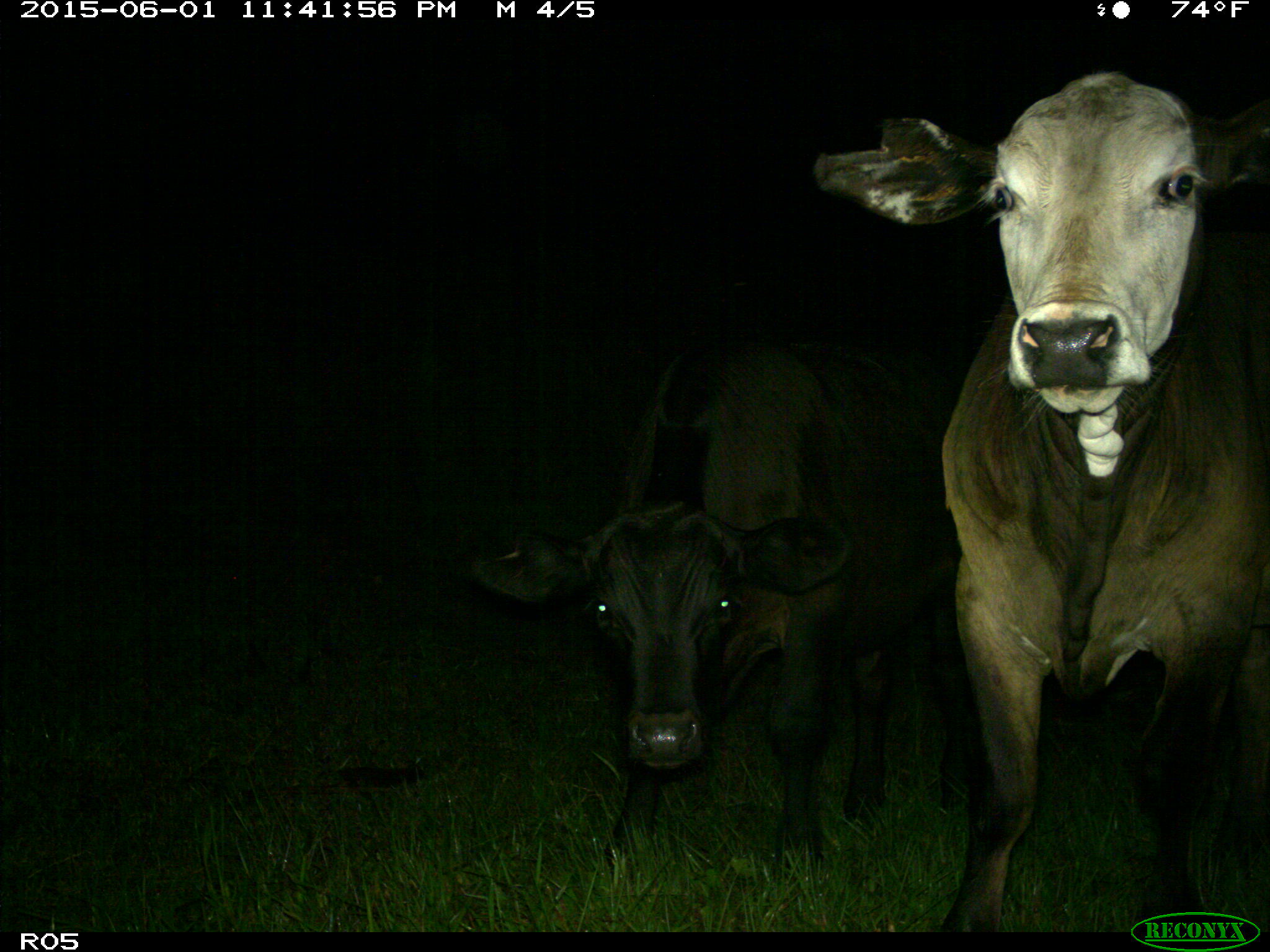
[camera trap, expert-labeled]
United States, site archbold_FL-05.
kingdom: Animalia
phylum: Chordata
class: Mammalia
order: Artiodactyla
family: Bovidae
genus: Bos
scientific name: Bos taurus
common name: domestic cow